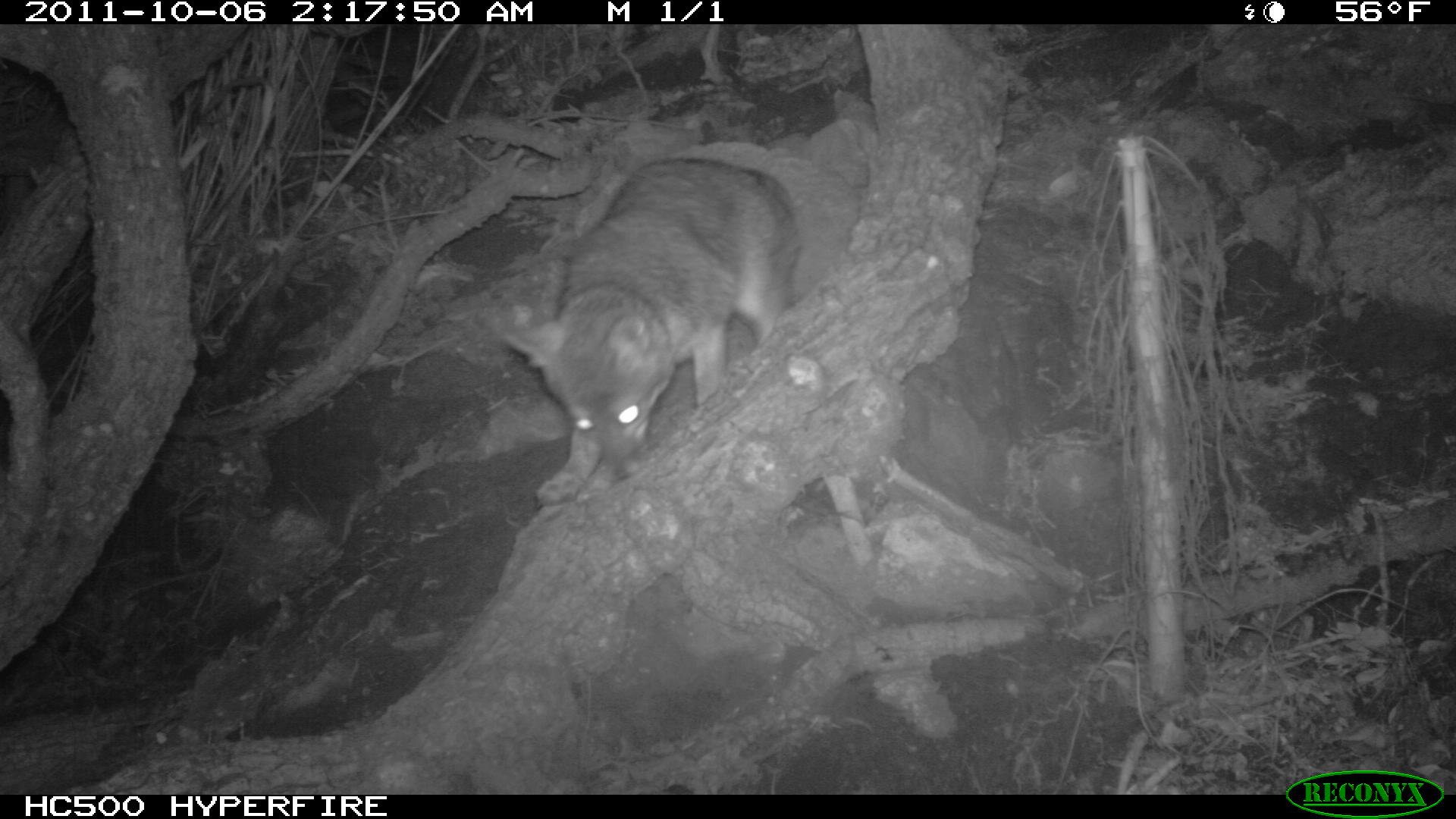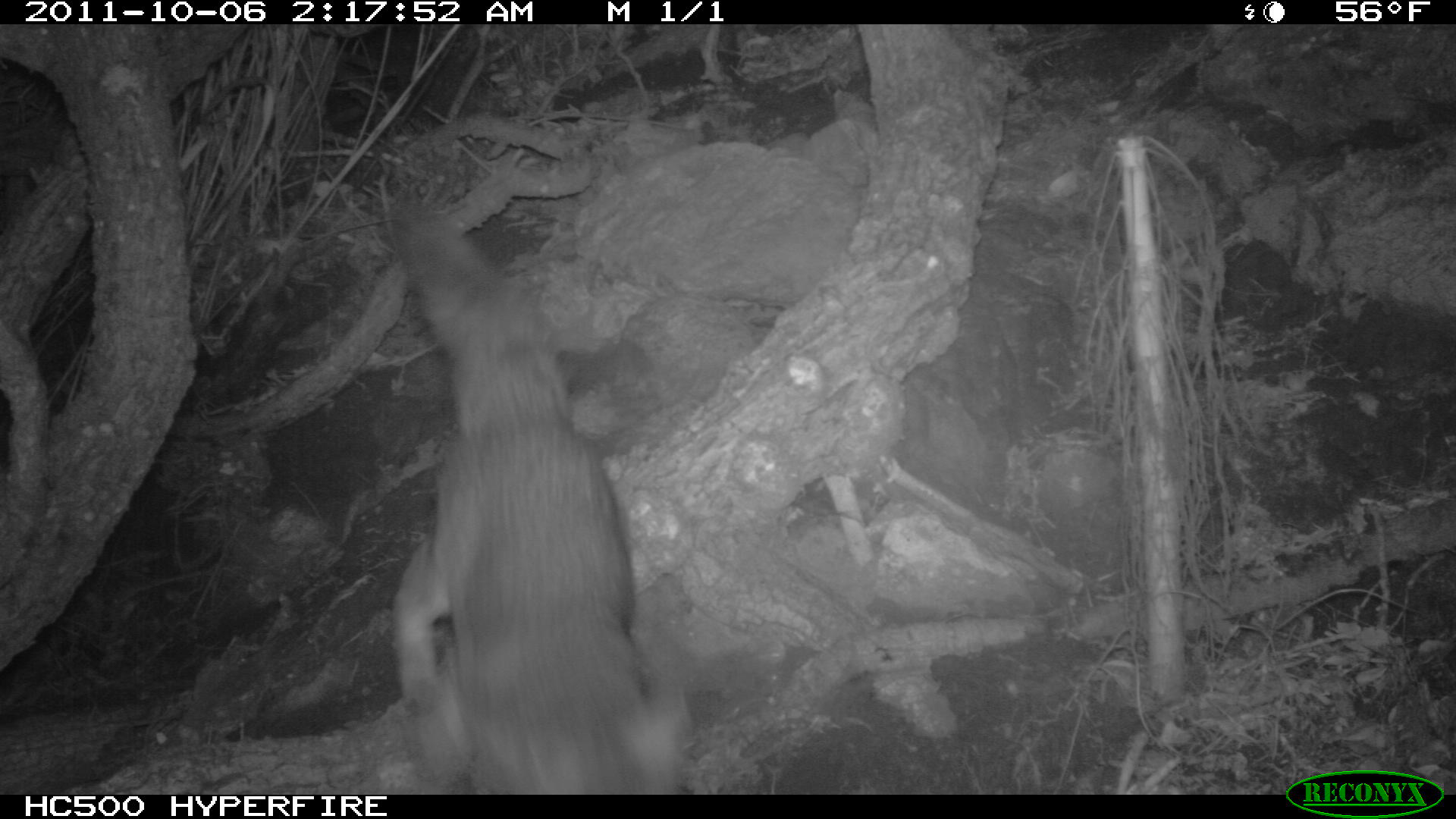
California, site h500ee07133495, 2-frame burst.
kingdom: Animalia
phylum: Chordata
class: Mammalia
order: Carnivora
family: Canidae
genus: Urocyon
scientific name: Urocyon littoralis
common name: island fox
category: fox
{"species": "fox (island fox) (Urocyon littoralis)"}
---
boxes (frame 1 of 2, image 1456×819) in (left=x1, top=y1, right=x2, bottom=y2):
fox: (left=503, top=158, right=800, bottom=504)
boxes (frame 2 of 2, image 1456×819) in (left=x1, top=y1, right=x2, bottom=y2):
fox: (left=386, top=193, right=696, bottom=793)